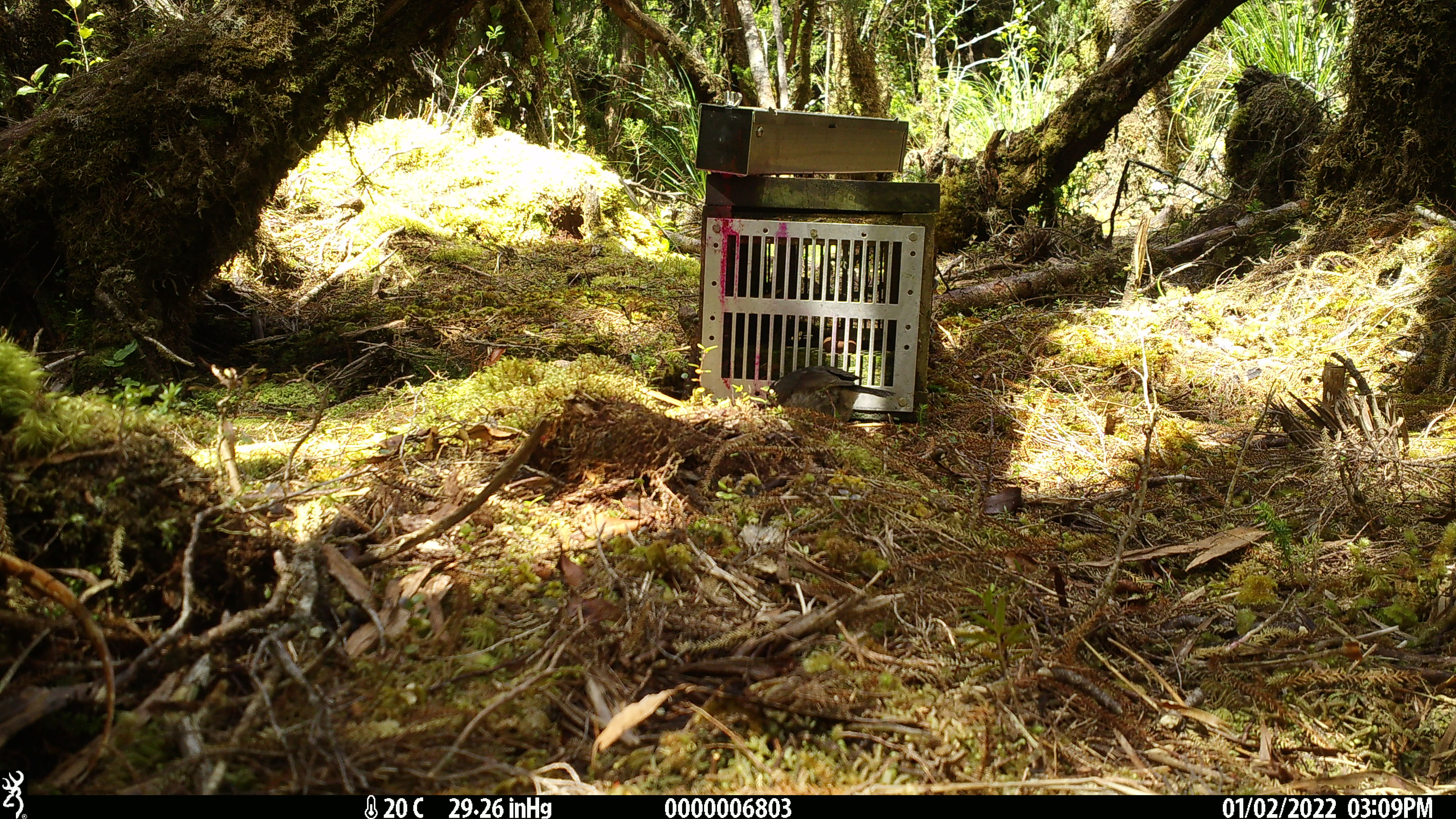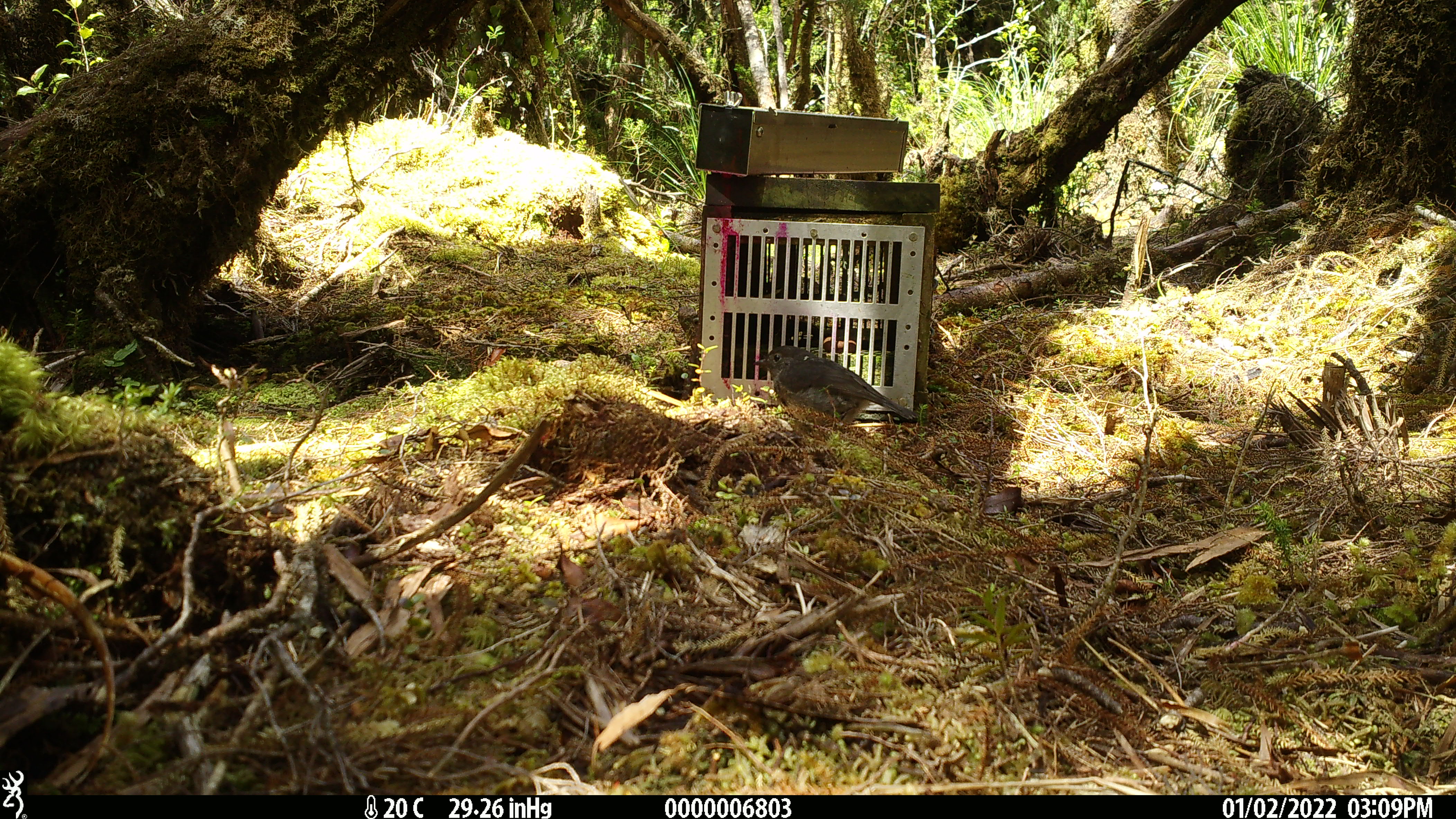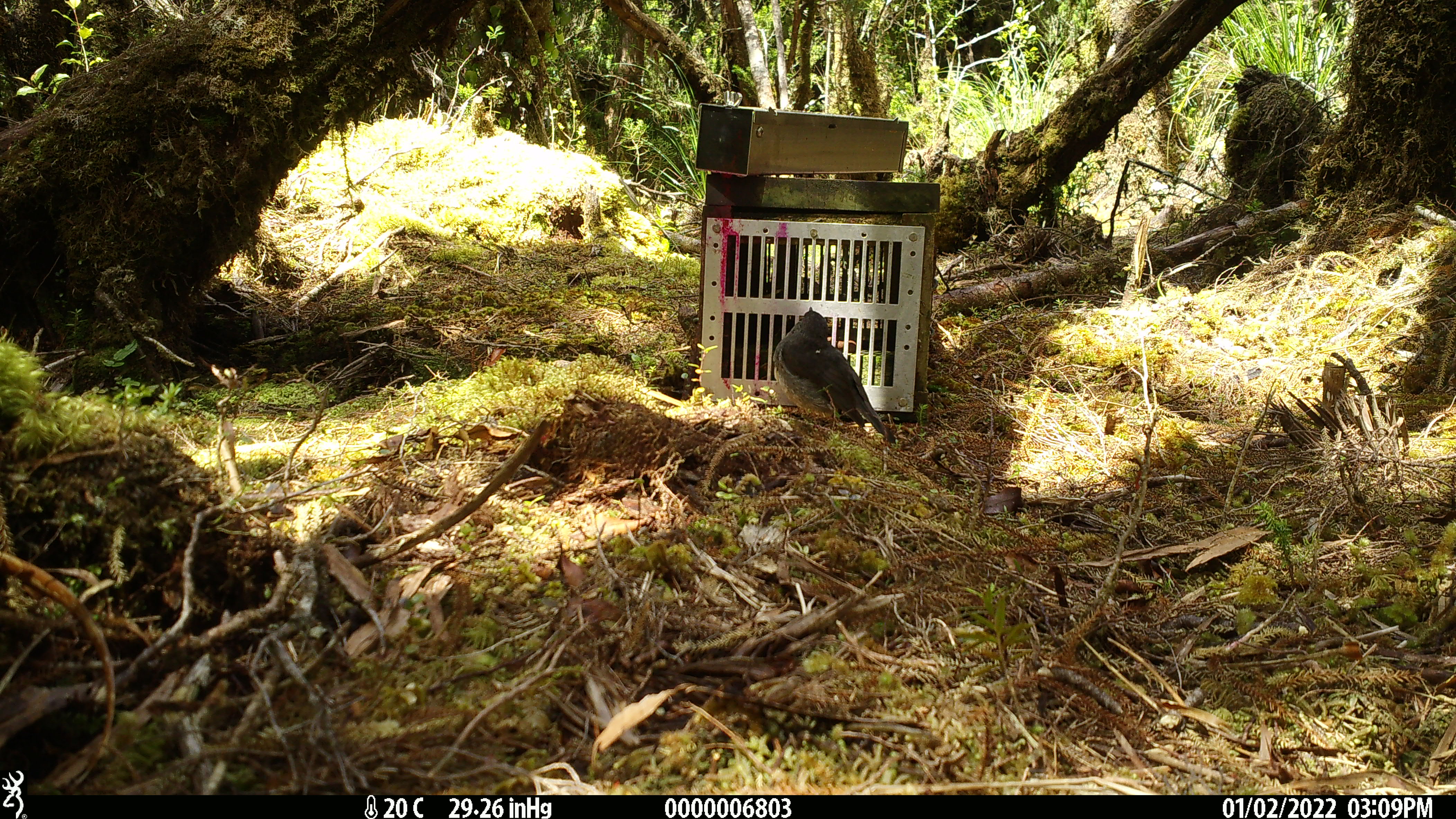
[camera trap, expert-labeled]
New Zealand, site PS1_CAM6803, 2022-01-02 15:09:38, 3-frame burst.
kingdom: Animalia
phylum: Chordata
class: Aves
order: Passeriformes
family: Petroicidae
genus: Petroica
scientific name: Petroica australis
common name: new zealand robin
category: robin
Robin (new zealand robin) (Petroica australis).